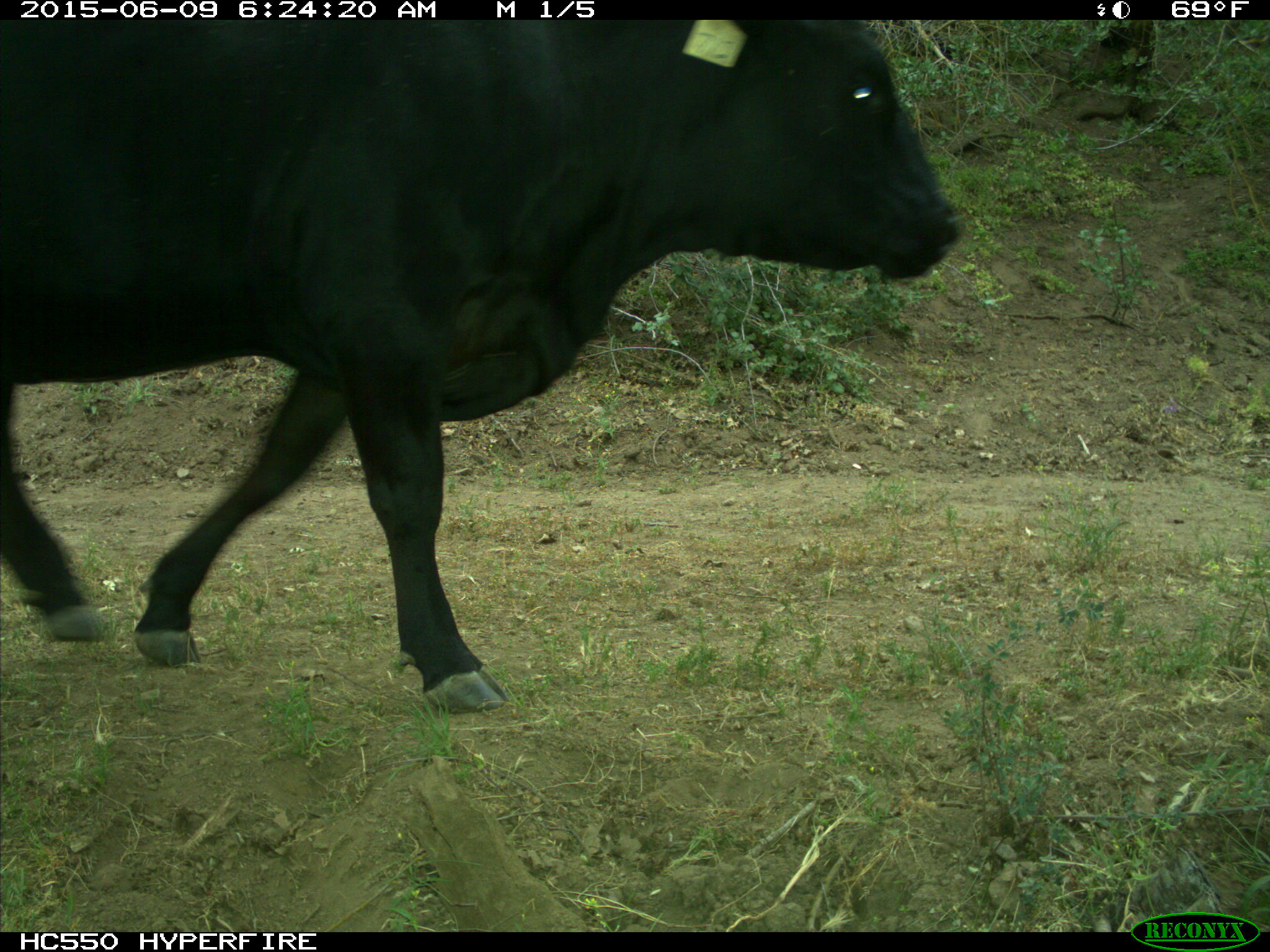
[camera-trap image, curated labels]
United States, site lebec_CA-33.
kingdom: Animalia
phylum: Chordata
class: Mammalia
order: Artiodactyla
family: Bovidae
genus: Bos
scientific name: Bos taurus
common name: domestic cow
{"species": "Bos taurus (domestic cow)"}